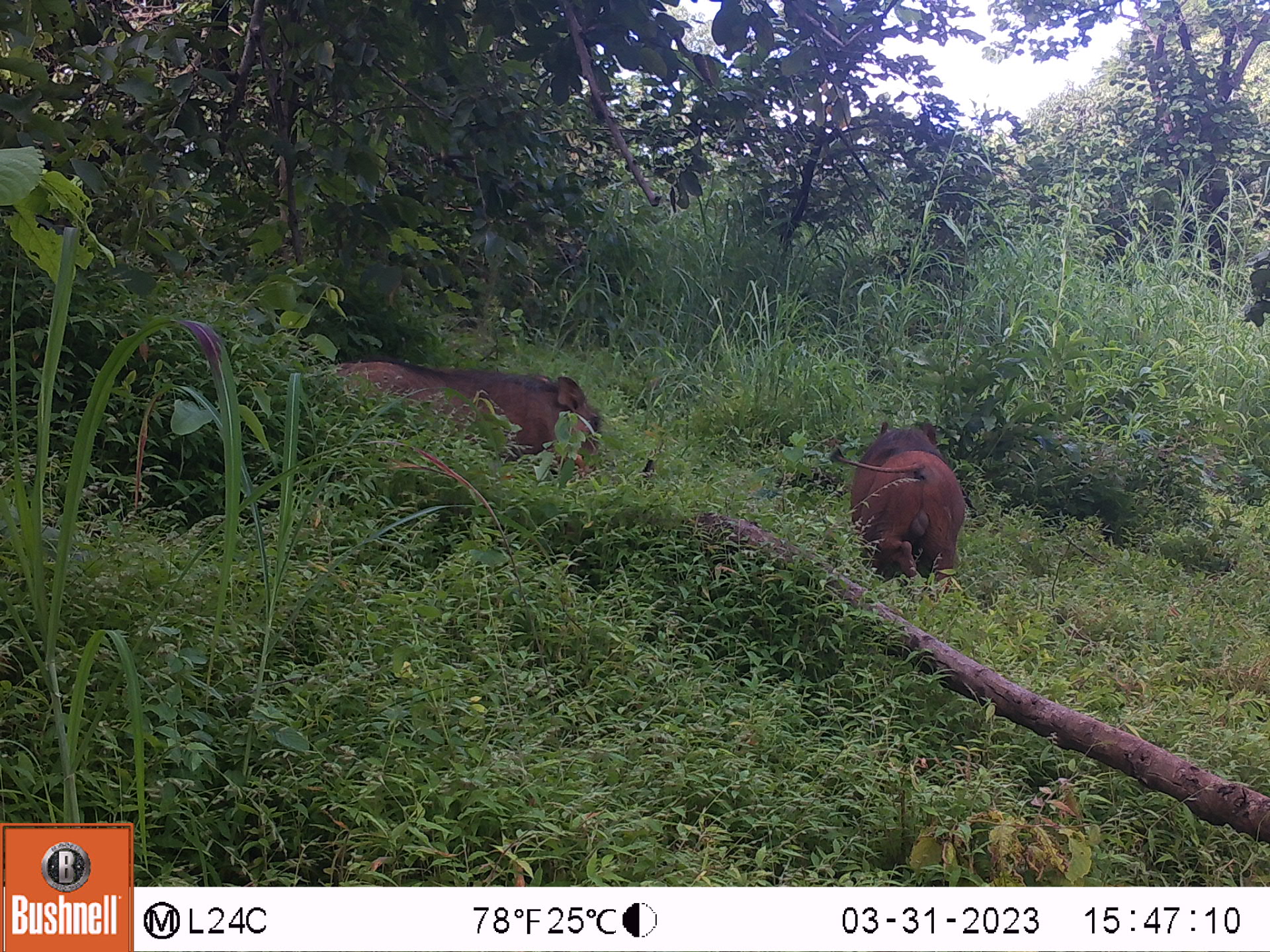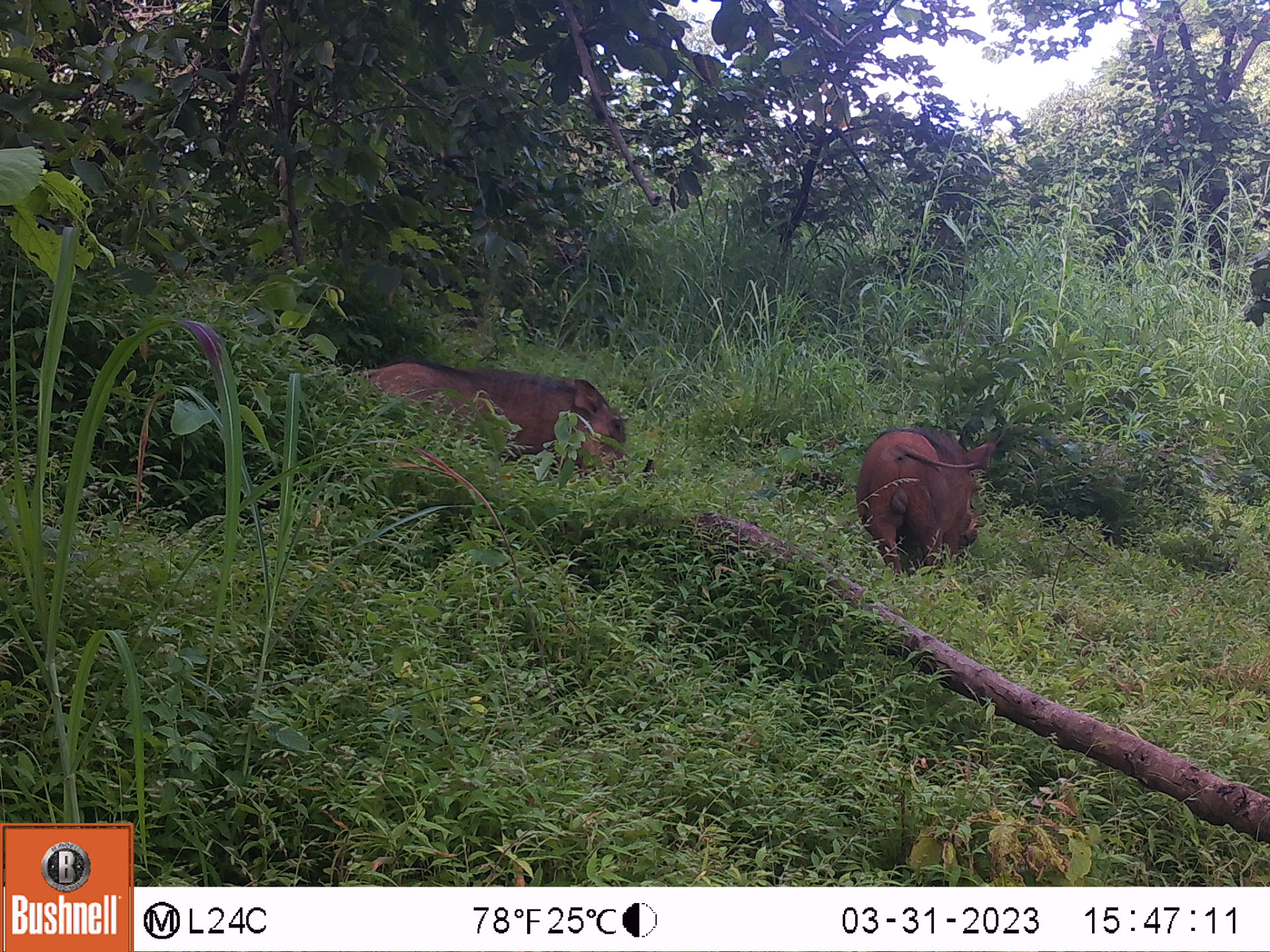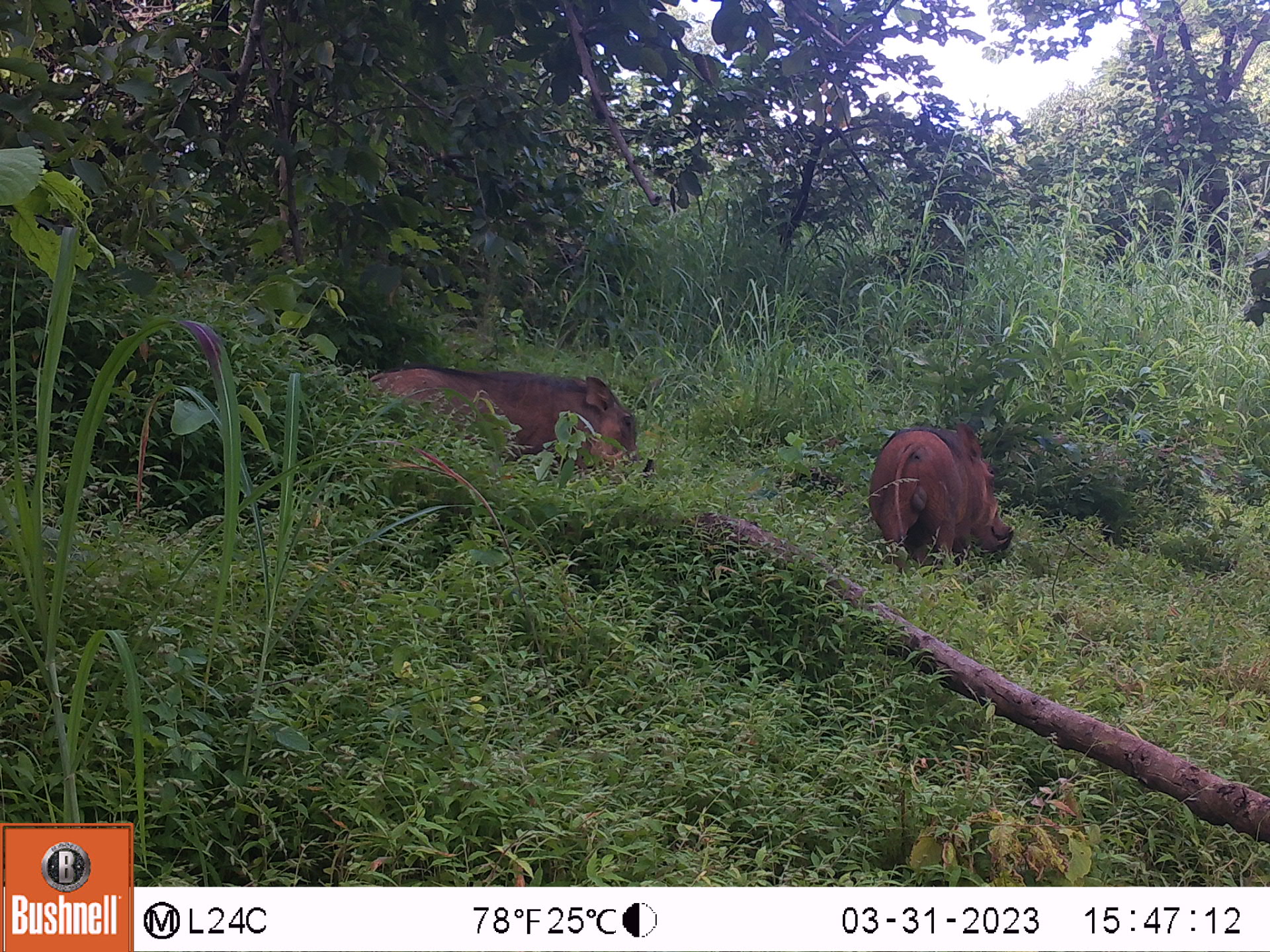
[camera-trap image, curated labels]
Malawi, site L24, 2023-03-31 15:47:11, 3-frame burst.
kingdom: Animalia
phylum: Chordata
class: Mammalia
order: Artiodactyla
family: Suidae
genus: Phacochoerus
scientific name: Phacochoerus africanus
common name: common warthog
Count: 2.